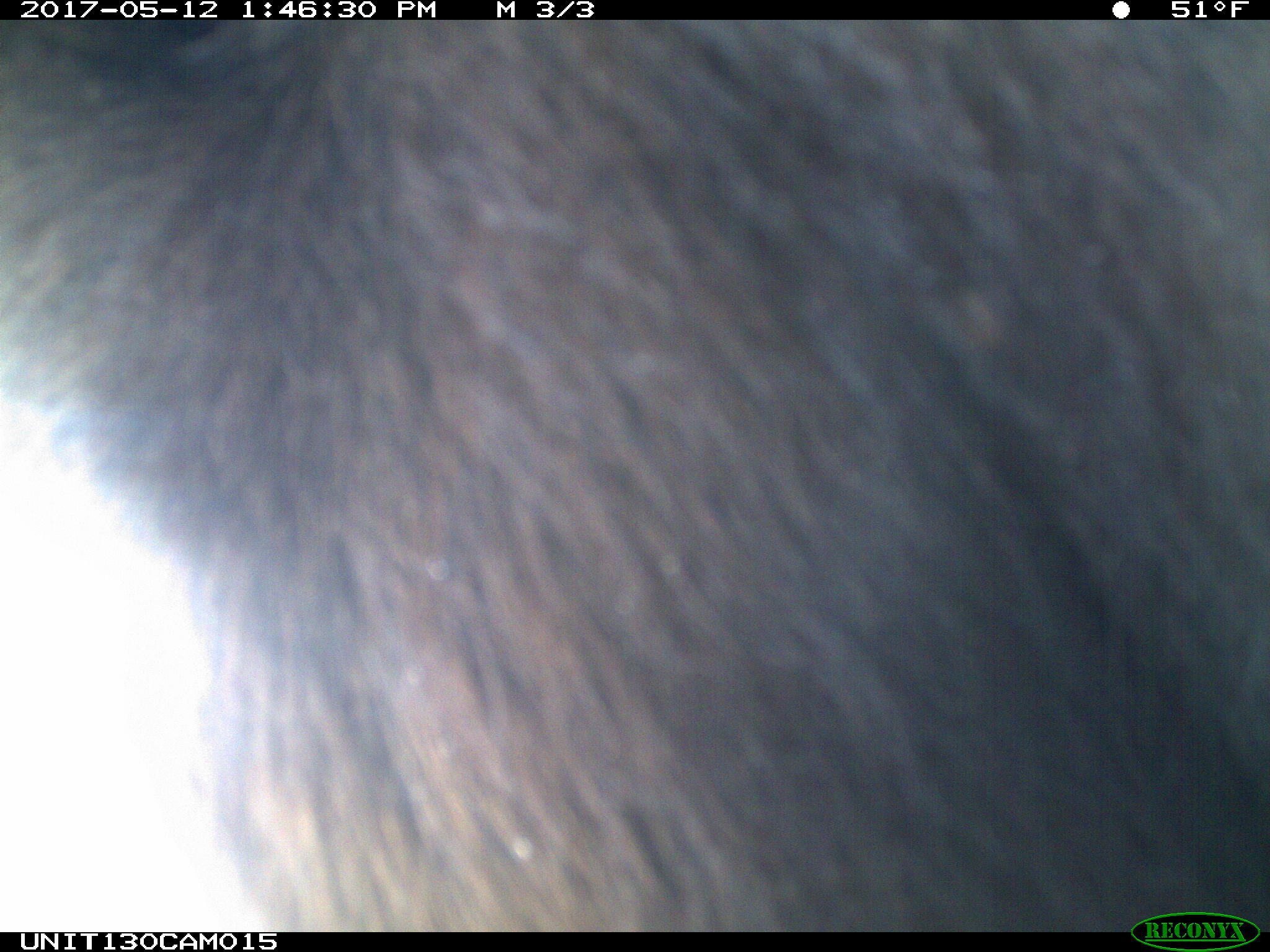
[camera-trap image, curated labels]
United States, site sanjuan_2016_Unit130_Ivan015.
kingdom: Animalia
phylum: Chordata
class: Mammalia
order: Carnivora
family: Ursidae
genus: Ursus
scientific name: Ursus americanus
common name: american black bear